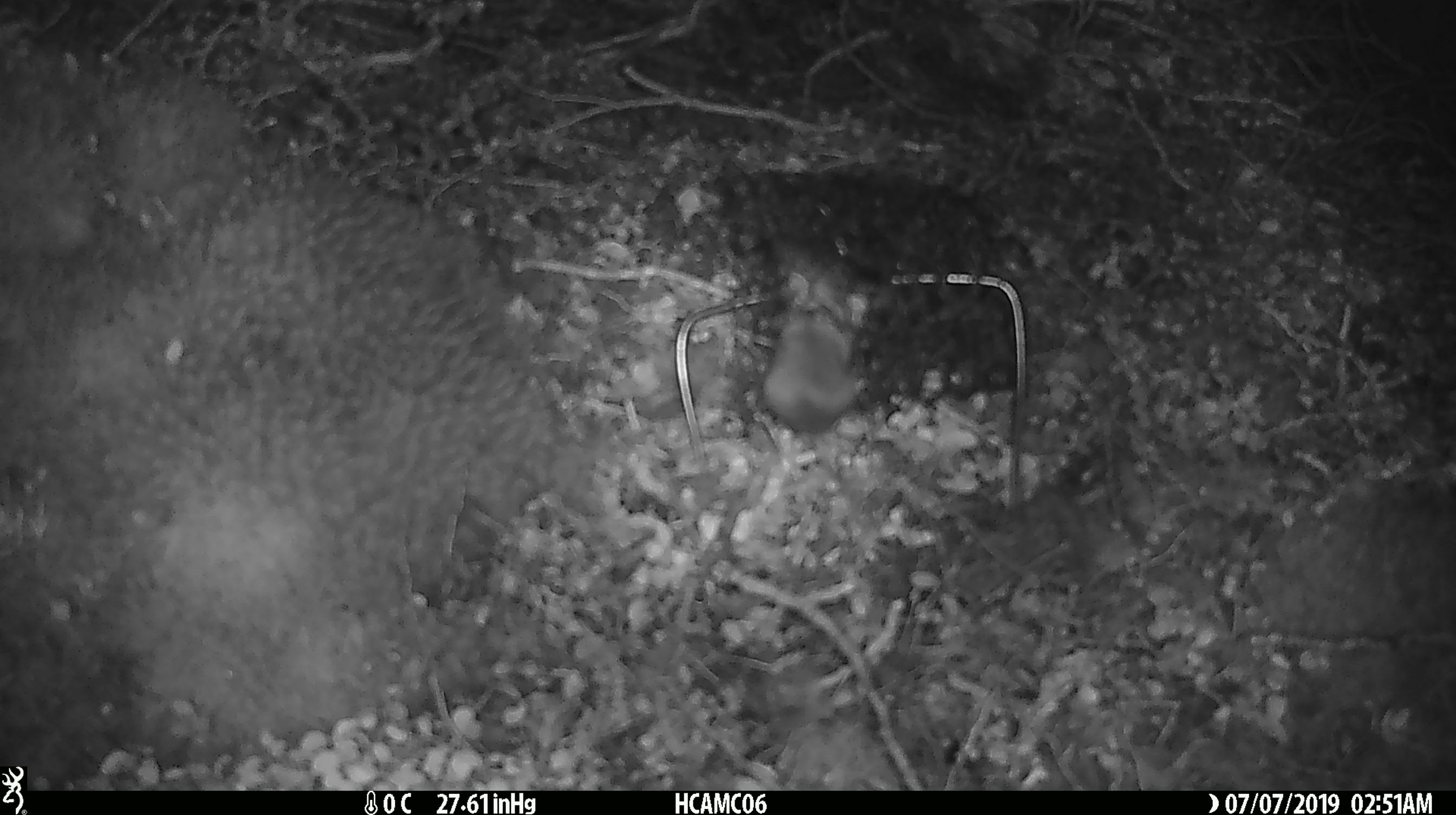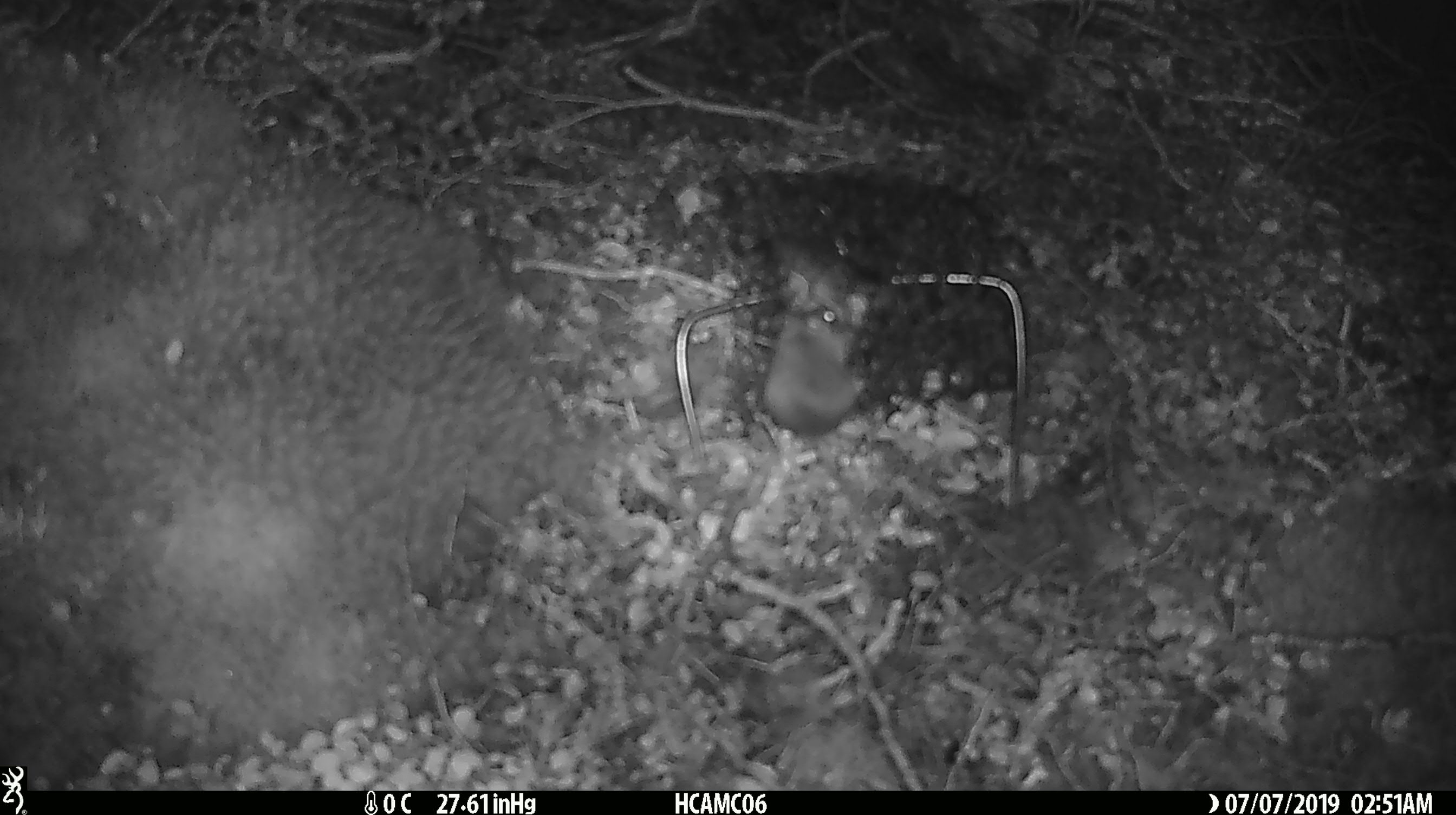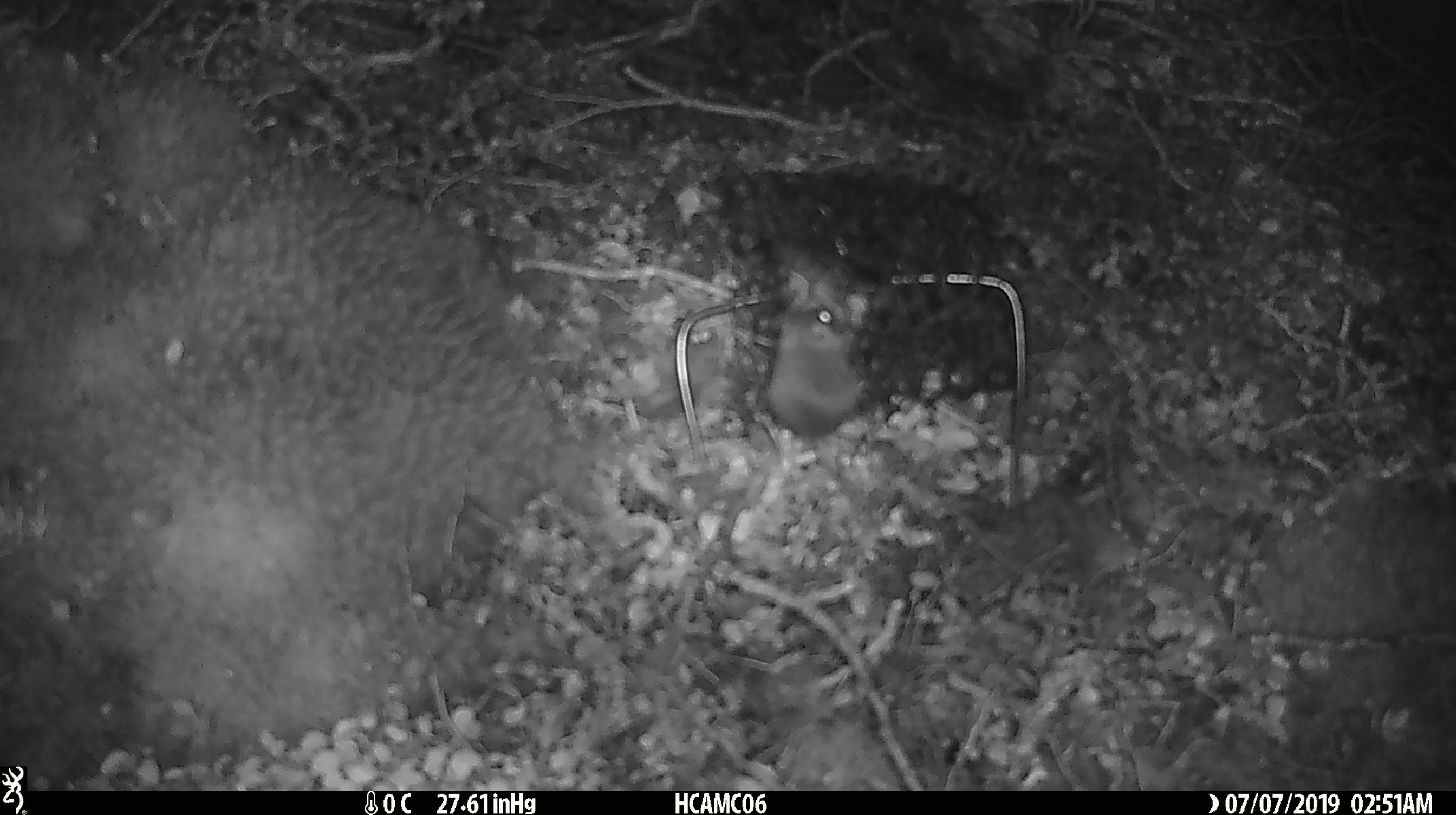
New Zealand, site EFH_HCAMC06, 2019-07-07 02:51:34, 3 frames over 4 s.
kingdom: Animalia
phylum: Chordata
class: Mammalia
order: Rodentia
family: Muridae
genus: Mus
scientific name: Mus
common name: mouse